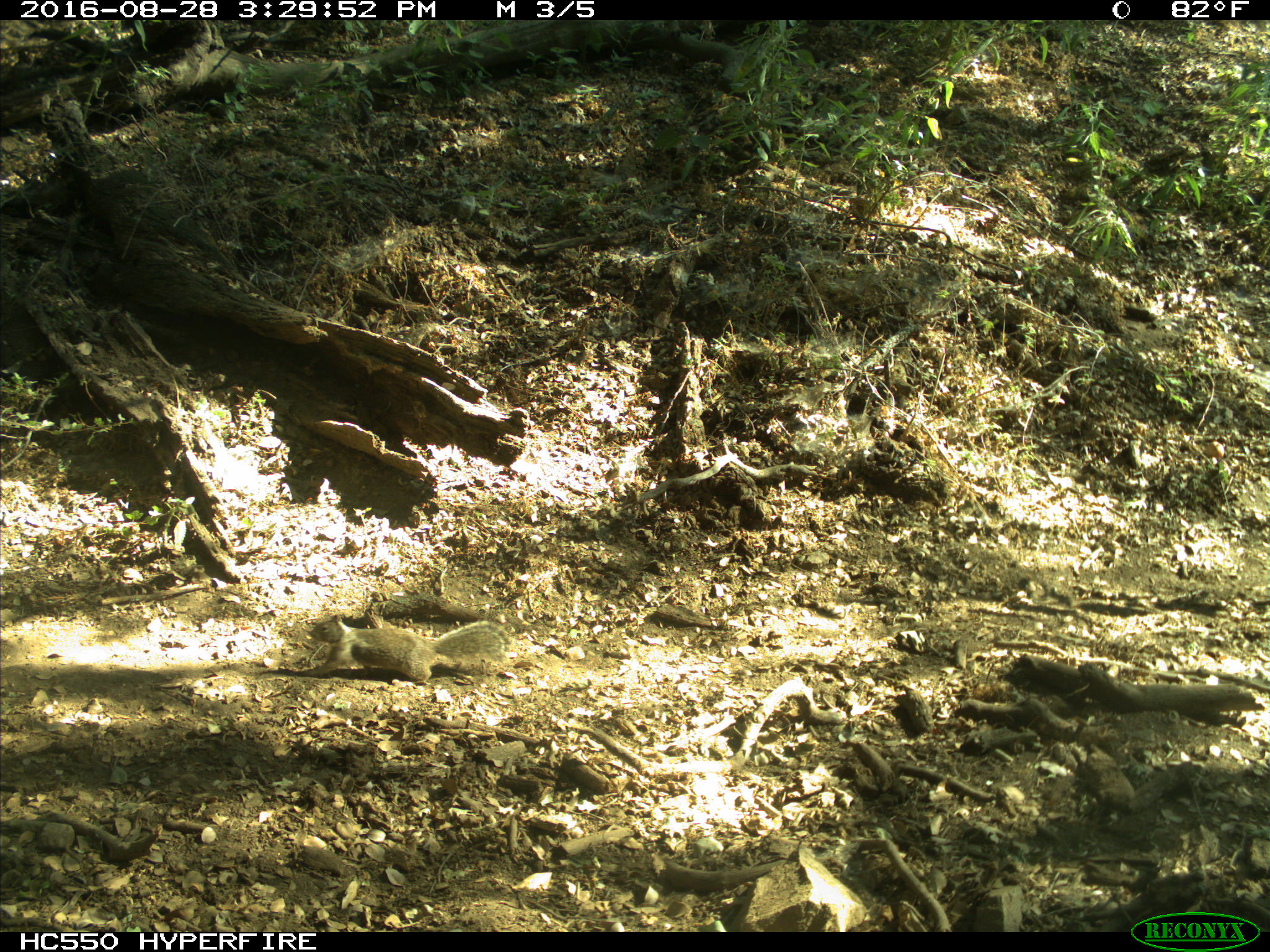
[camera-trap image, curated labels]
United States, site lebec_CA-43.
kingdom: Animalia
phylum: Chordata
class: Mammalia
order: Rodentia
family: Sciuridae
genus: Otospermophilus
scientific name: Otospermophilus beecheyi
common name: california ground squirrel